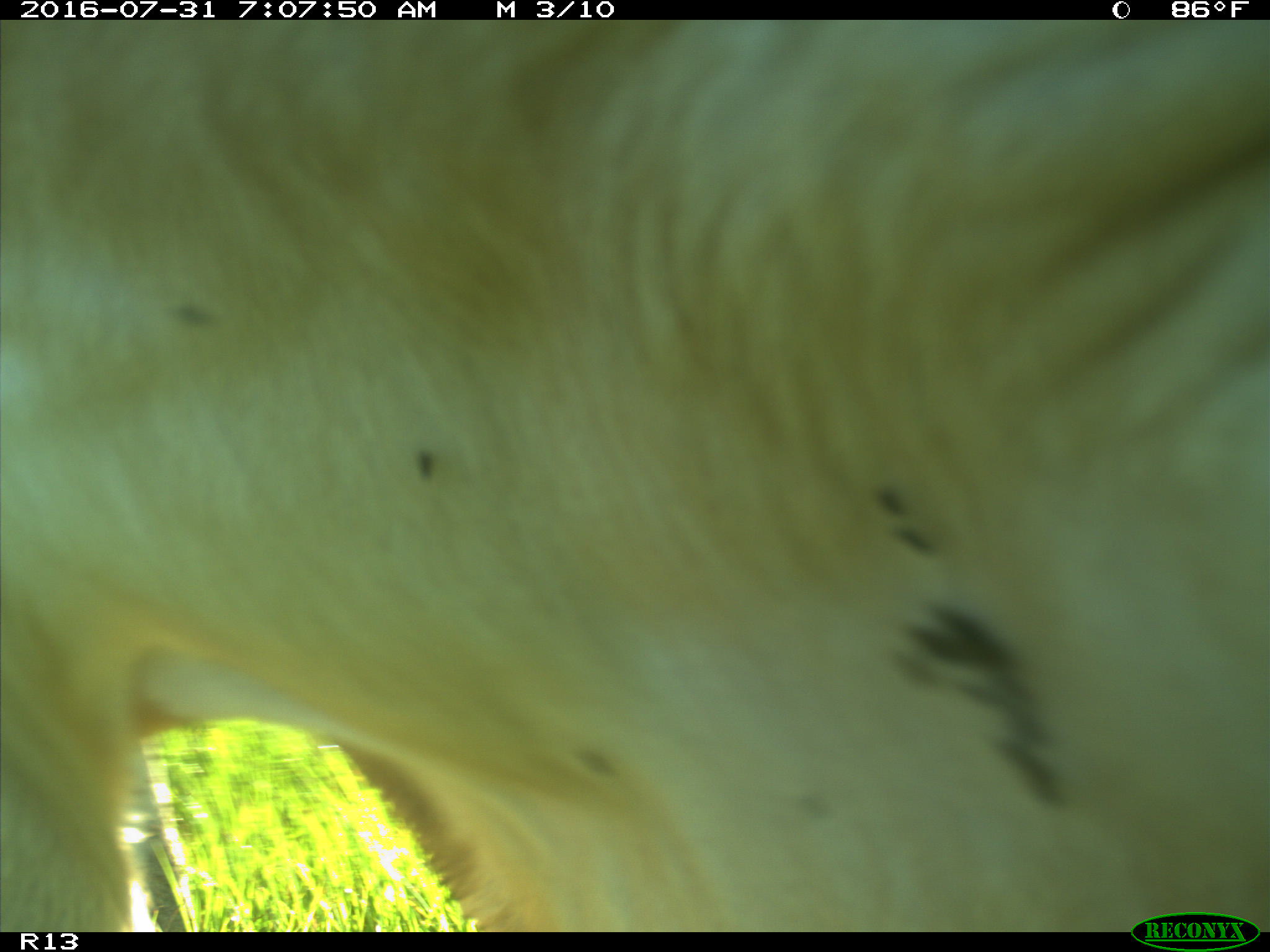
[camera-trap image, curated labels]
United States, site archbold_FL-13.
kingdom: Animalia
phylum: Chordata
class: Mammalia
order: Artiodactyla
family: Bovidae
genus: Bos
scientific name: Bos taurus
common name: domestic cow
Bos taurus (domestic cow).